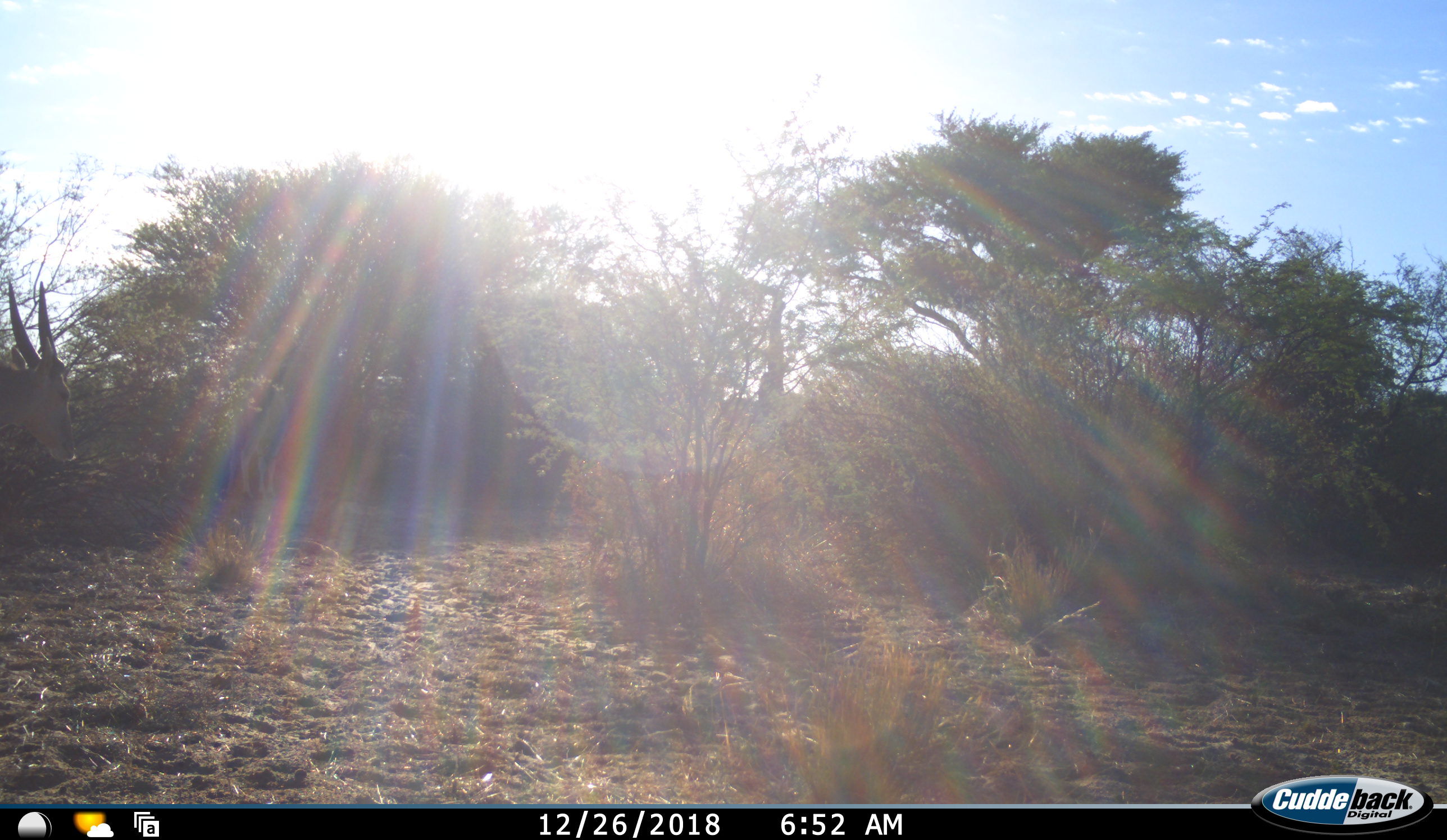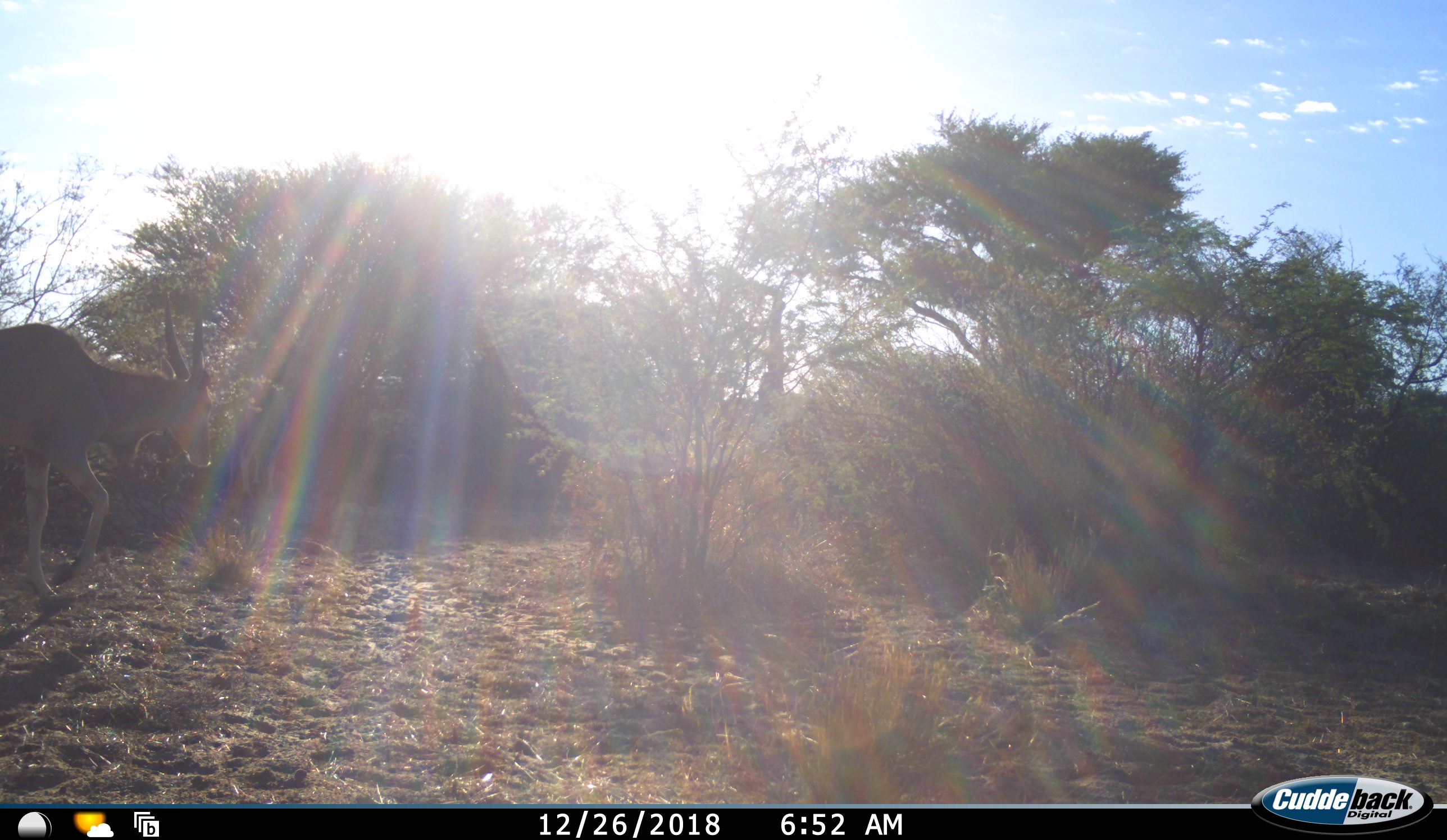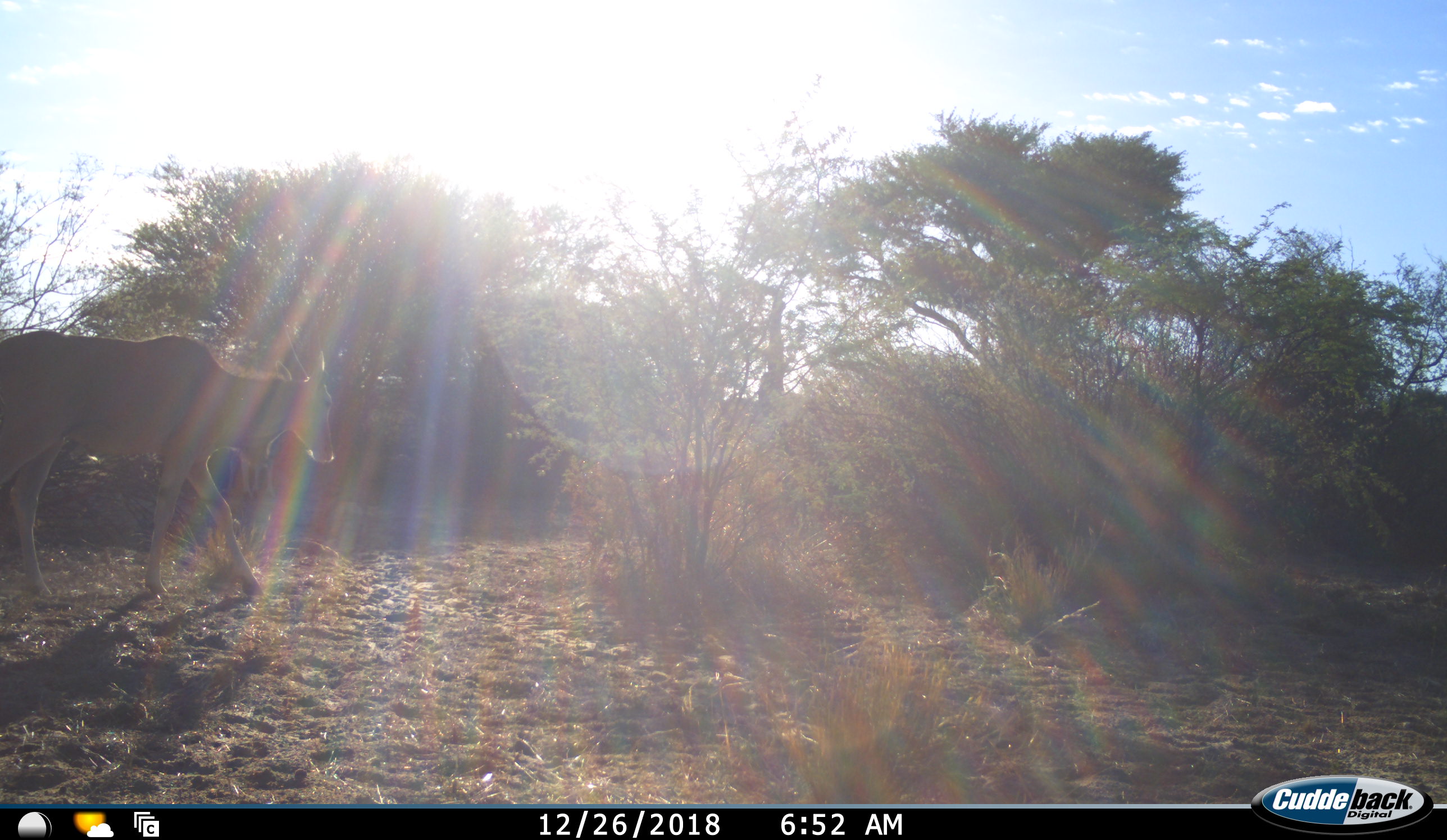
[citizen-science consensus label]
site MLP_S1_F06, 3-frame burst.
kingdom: Animalia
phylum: Chordata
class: Mammalia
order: Artiodactyla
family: Bovidae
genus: Tragelaphus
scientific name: Tragelaphus oryx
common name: eland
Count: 1.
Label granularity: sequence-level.